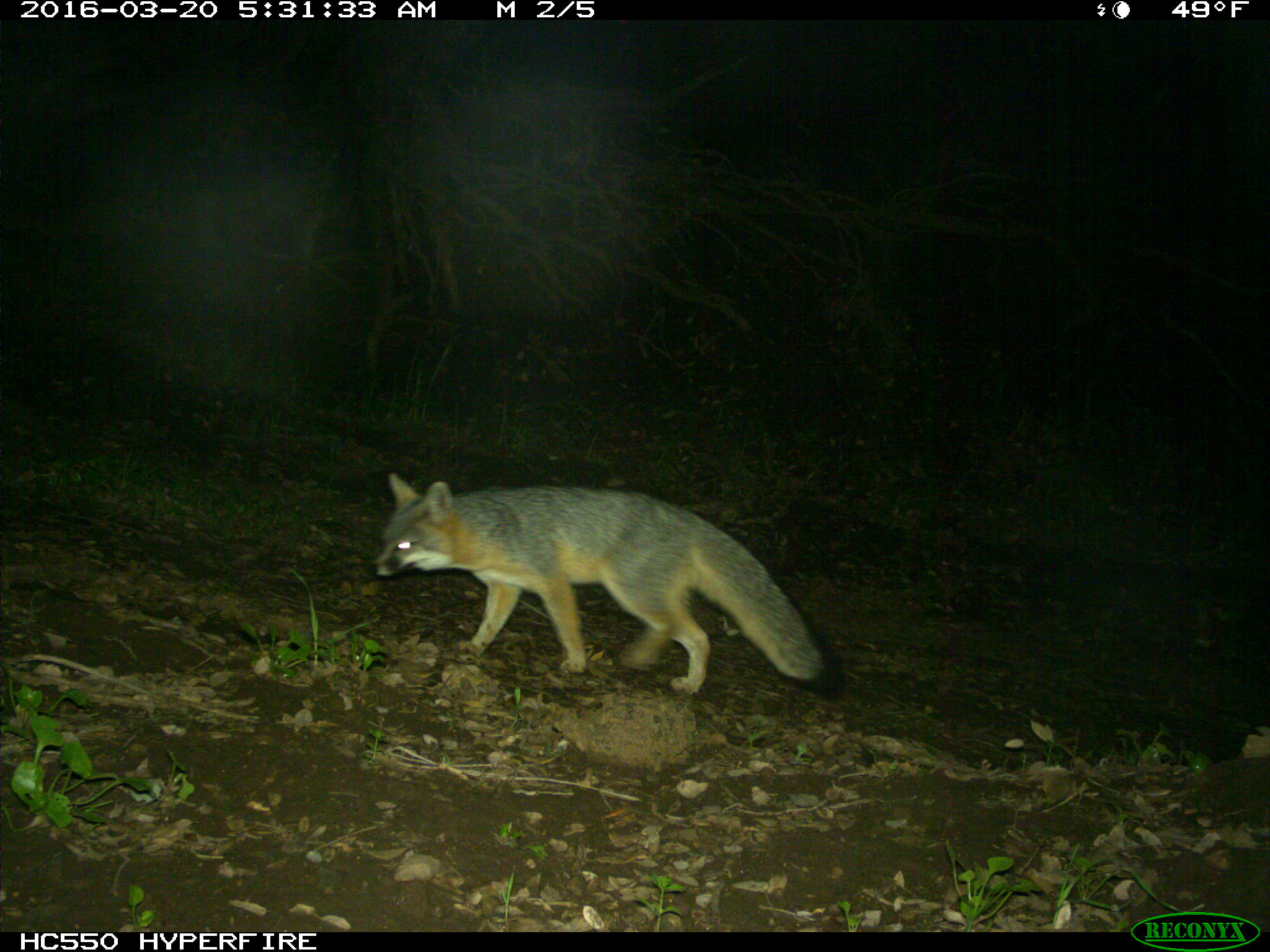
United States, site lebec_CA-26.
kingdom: Animalia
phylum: Chordata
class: Mammalia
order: Carnivora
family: Canidae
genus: Urocyon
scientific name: Urocyon cinereoargenteus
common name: gray fox